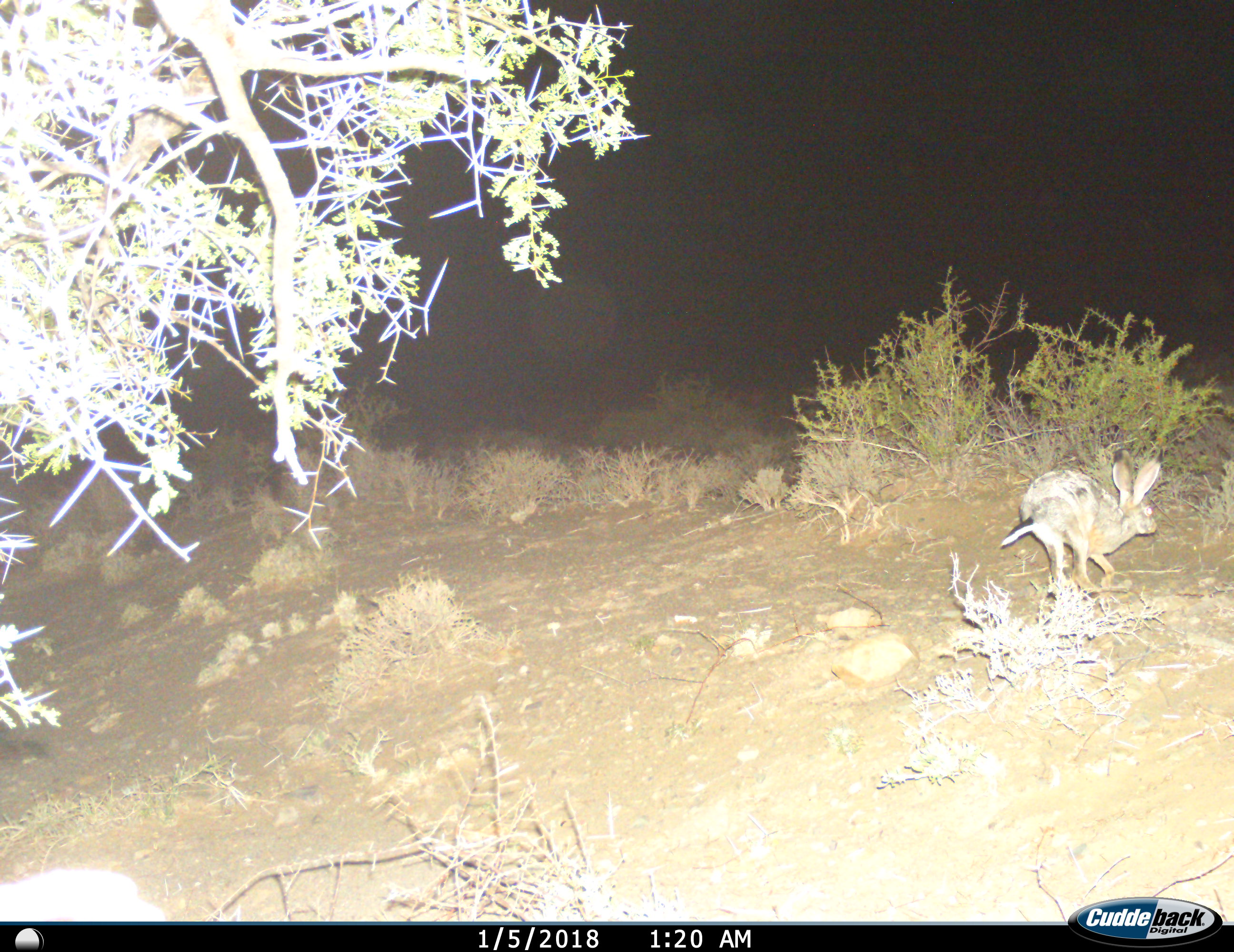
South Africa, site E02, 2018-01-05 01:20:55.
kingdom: Animalia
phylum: Chordata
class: Mammalia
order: Lagomorpha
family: Leporidae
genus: Lepus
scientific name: Lepus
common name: hare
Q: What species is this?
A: Hare (Lepus).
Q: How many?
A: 1.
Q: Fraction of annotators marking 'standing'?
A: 0%.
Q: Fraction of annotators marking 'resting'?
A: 0%.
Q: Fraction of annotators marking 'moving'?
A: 100%.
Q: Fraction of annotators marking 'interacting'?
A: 0%.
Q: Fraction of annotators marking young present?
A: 0%.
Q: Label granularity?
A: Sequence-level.